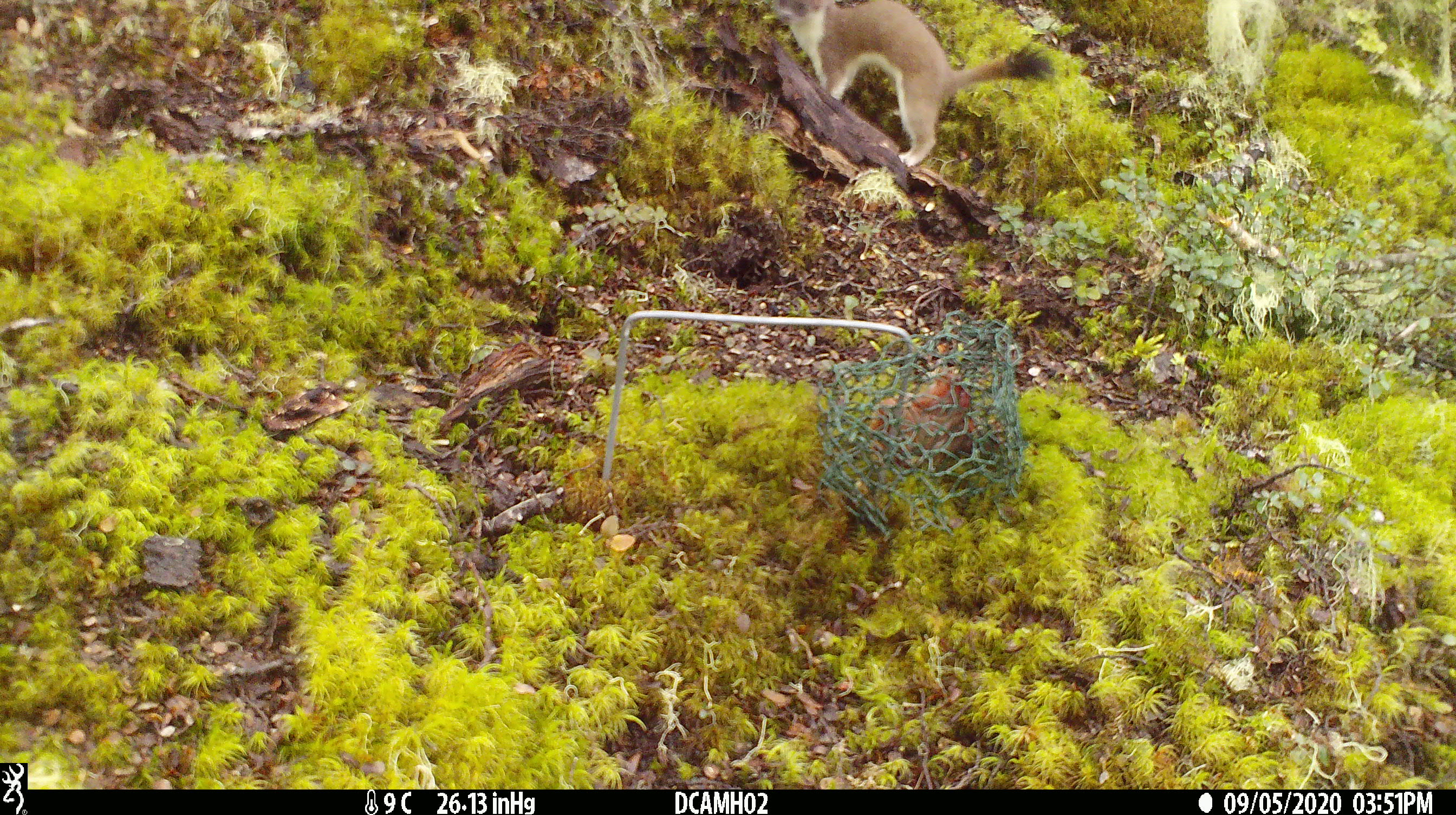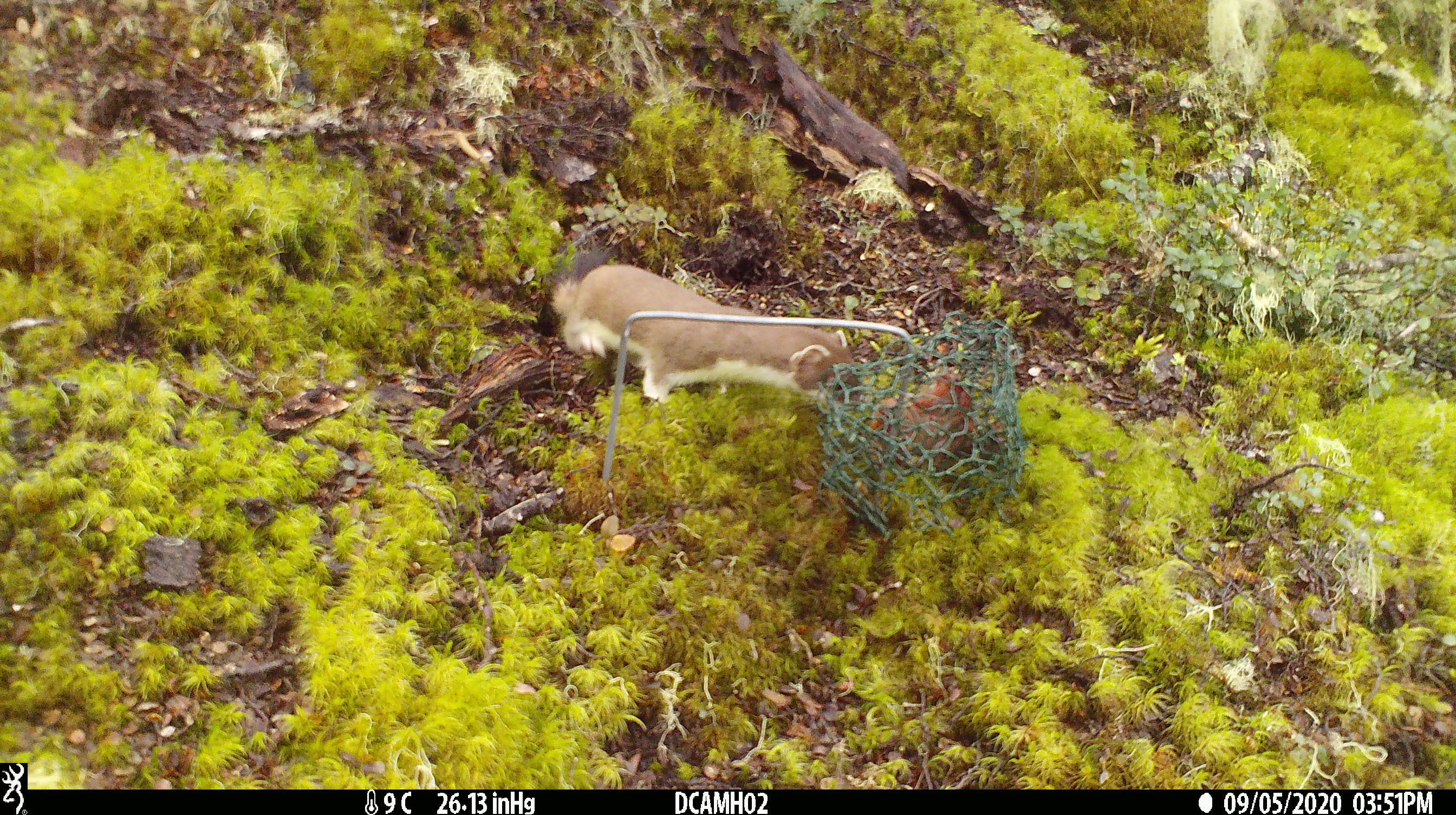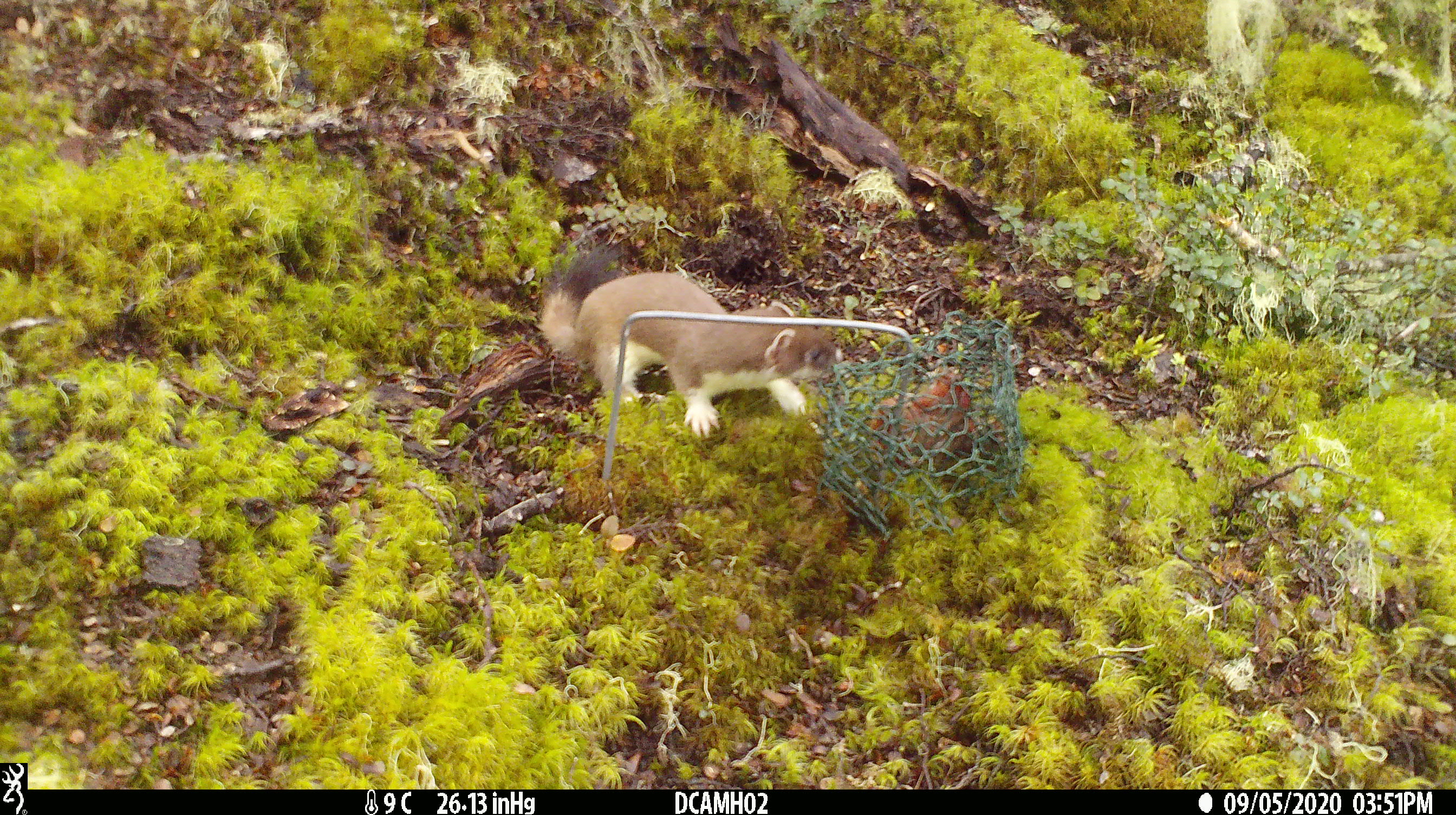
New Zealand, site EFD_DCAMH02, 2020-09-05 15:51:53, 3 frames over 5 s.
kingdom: Animalia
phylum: Chordata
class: Mammalia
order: Carnivora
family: Mustelidae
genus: Mustela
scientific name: Mustela erminea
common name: stoat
Stoat (Mustela erminea).